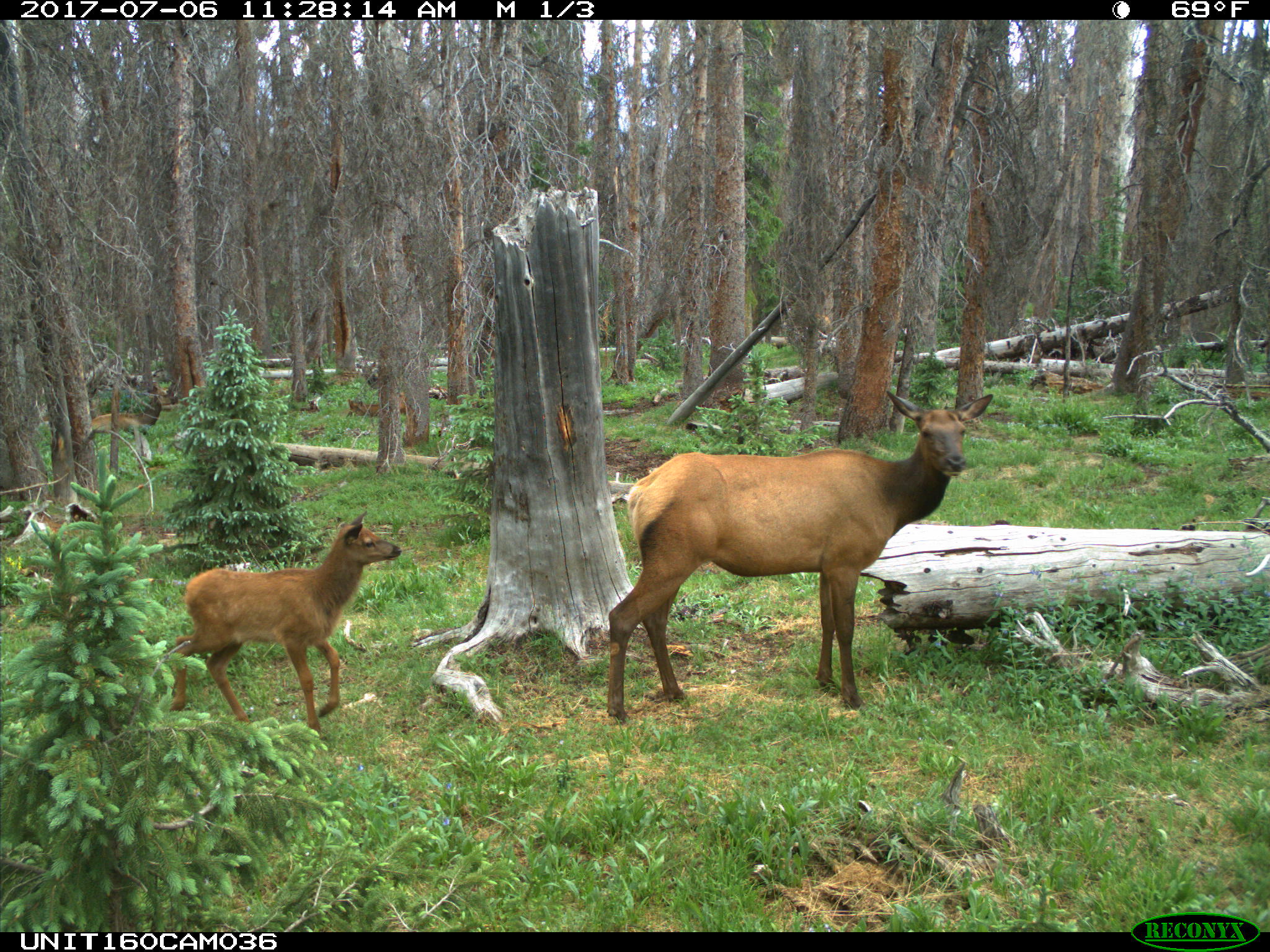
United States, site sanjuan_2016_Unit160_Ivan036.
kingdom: Animalia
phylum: Chordata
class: Mammalia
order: Artiodactyla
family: Cervidae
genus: Cervus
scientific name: Cervus elaphus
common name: red deer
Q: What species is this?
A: Cervus elaphus (red deer).